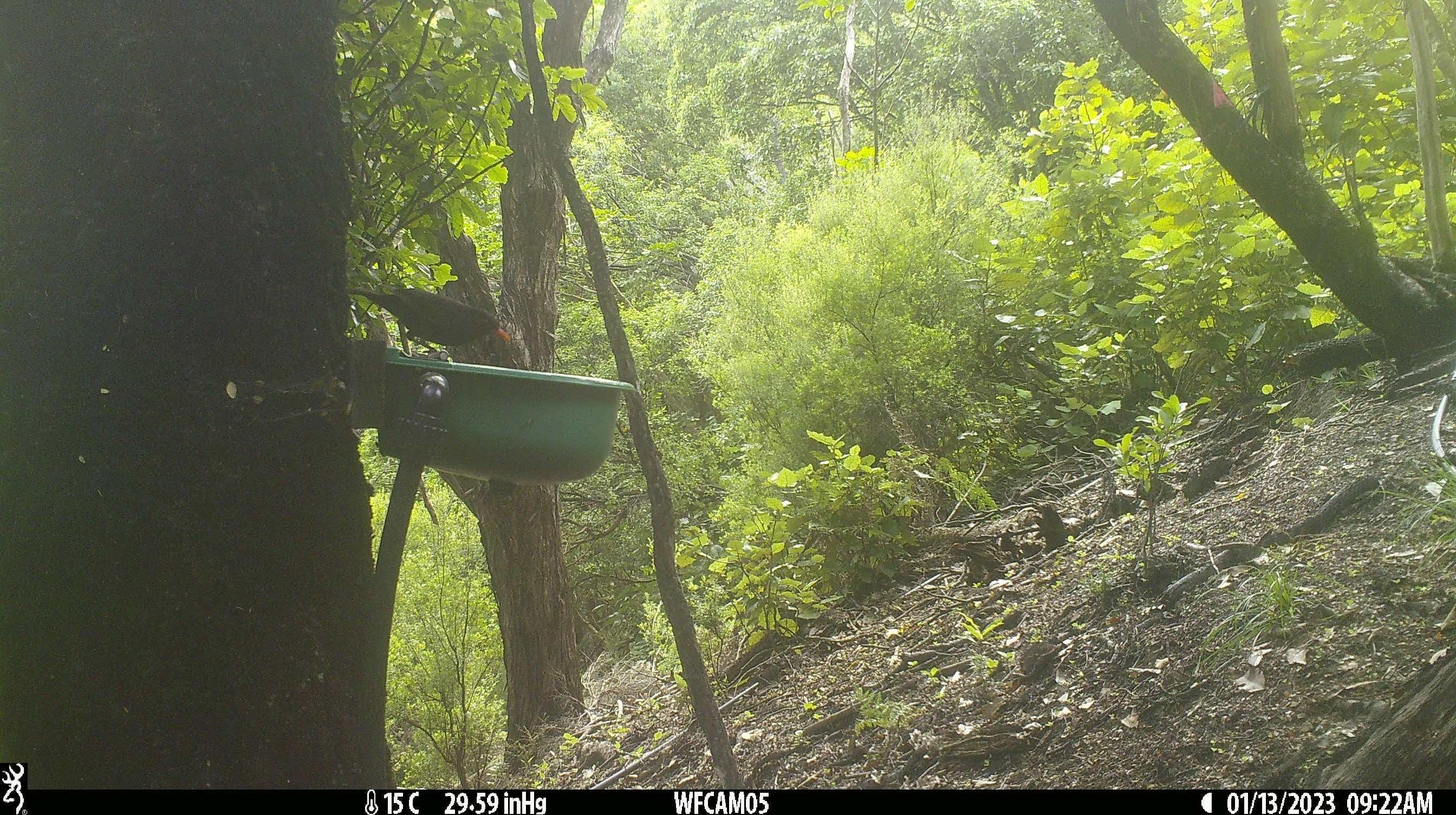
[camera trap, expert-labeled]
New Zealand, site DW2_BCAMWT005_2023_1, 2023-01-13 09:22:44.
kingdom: Animalia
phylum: Chordata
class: Aves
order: Passeriformes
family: Turdidae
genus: Turdus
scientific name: Turdus merula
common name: eurasian blackbird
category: blackbird